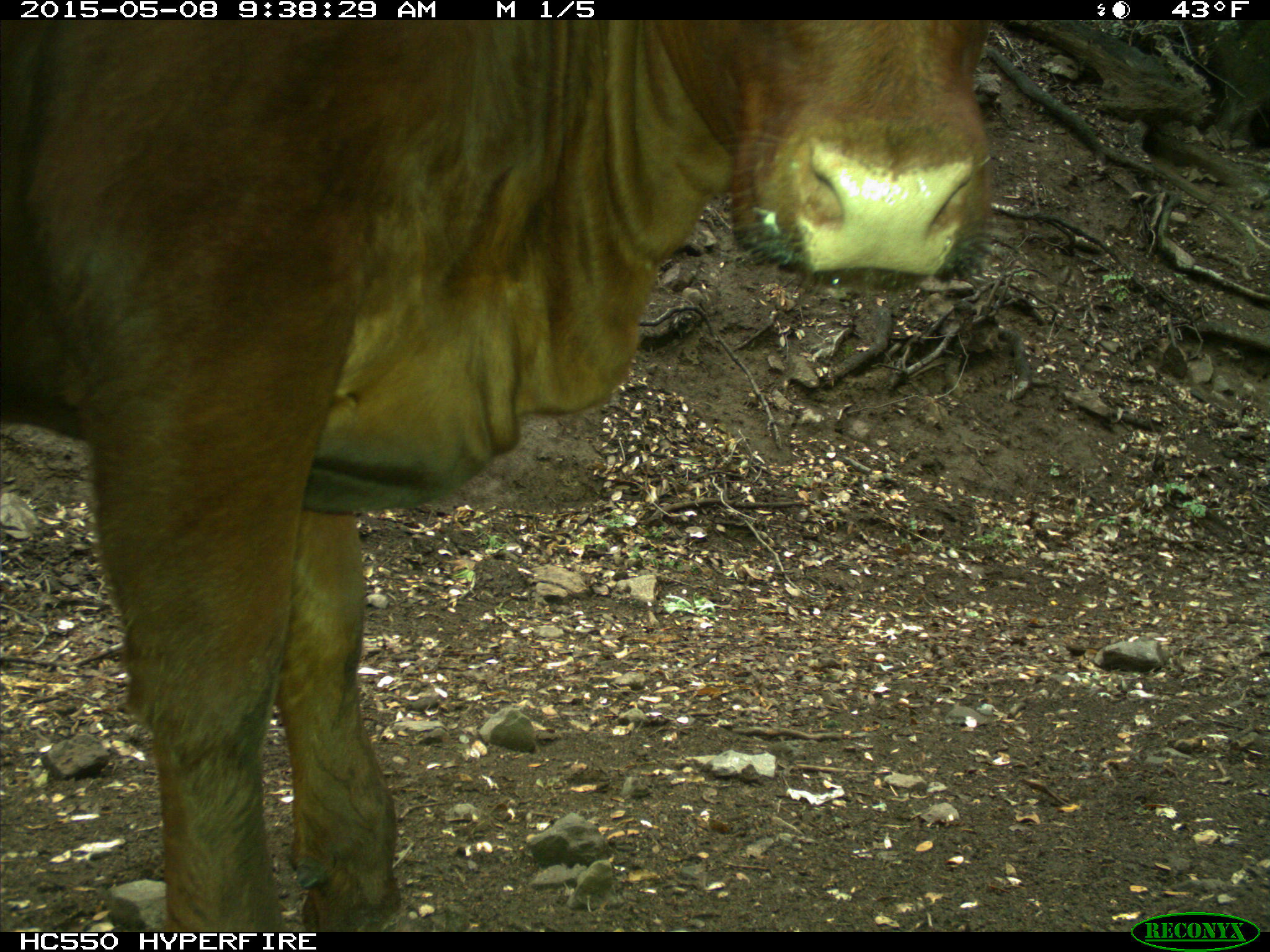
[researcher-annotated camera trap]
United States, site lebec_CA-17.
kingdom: Animalia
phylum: Chordata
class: Mammalia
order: Artiodactyla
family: Bovidae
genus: Bos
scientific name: Bos taurus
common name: domestic cow